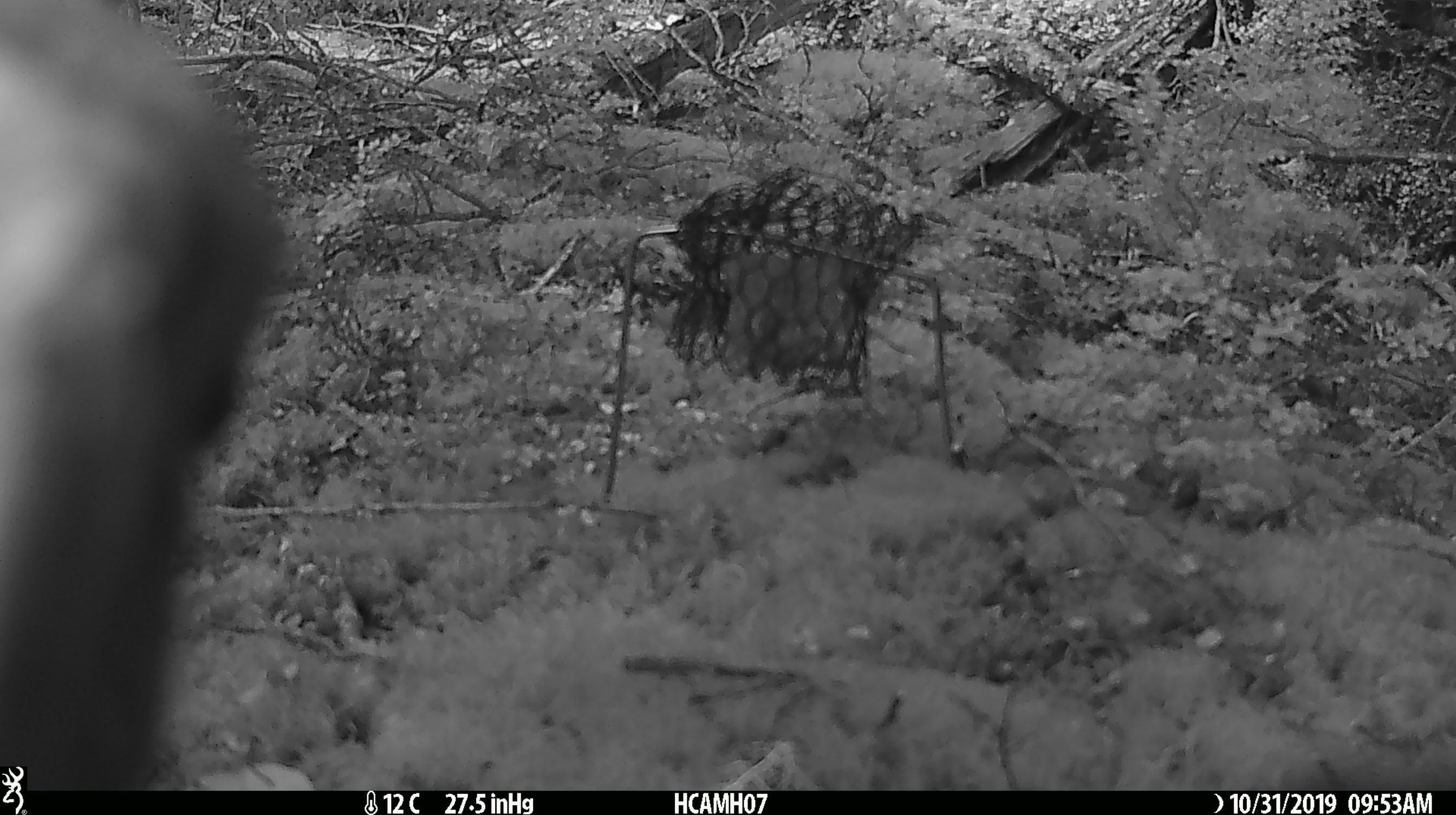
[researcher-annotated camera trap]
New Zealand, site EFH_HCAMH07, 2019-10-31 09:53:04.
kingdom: Animalia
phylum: Chordata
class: Aves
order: Psittaciformes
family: Strigopidae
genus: Nestor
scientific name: Nestor notabilis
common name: kea